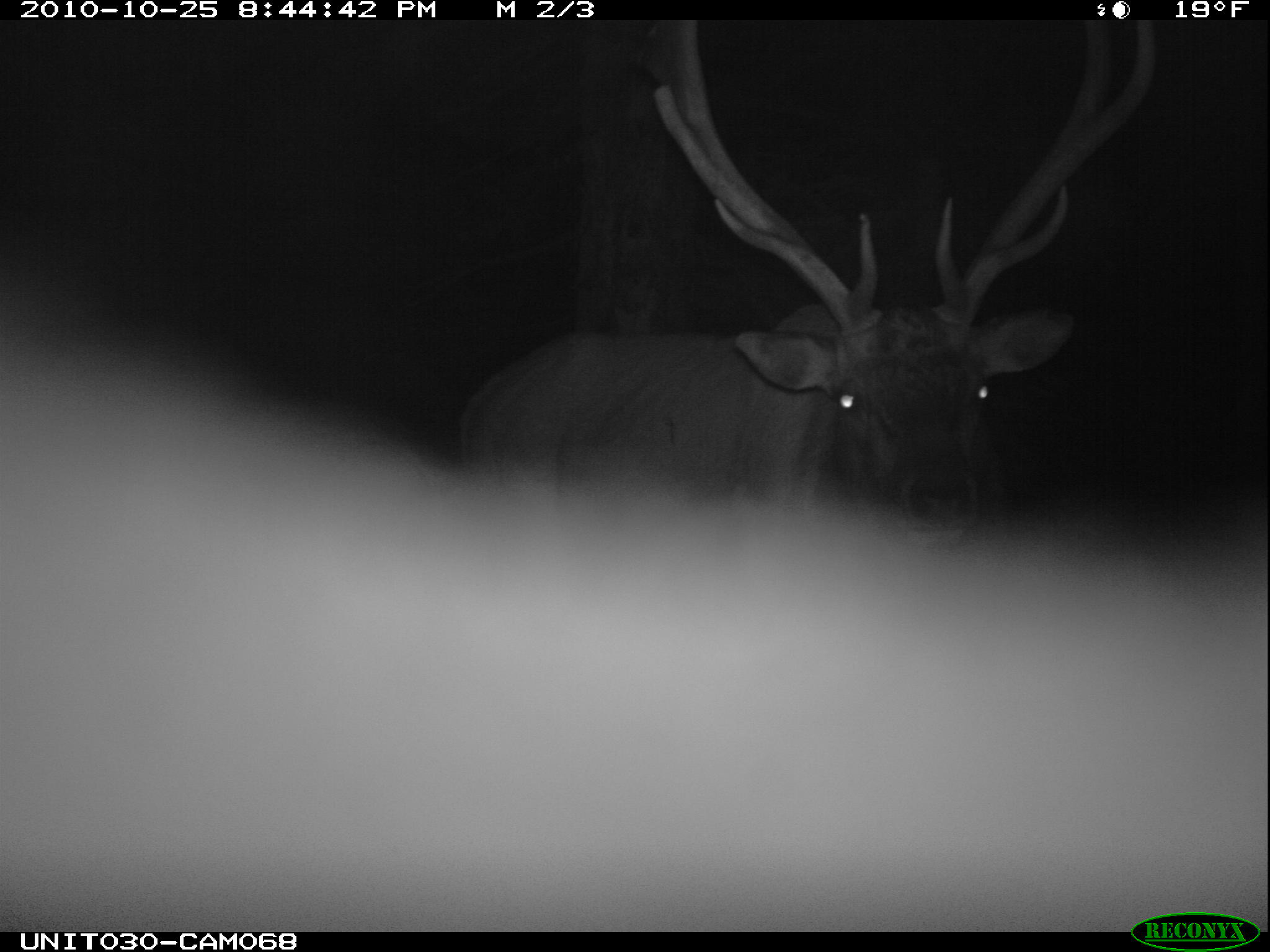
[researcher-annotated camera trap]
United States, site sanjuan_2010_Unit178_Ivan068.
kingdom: Animalia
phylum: Chordata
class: Mammalia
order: Artiodactyla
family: Cervidae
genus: Cervus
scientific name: Cervus elaphus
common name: red deer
Cervus elaphus (red deer).